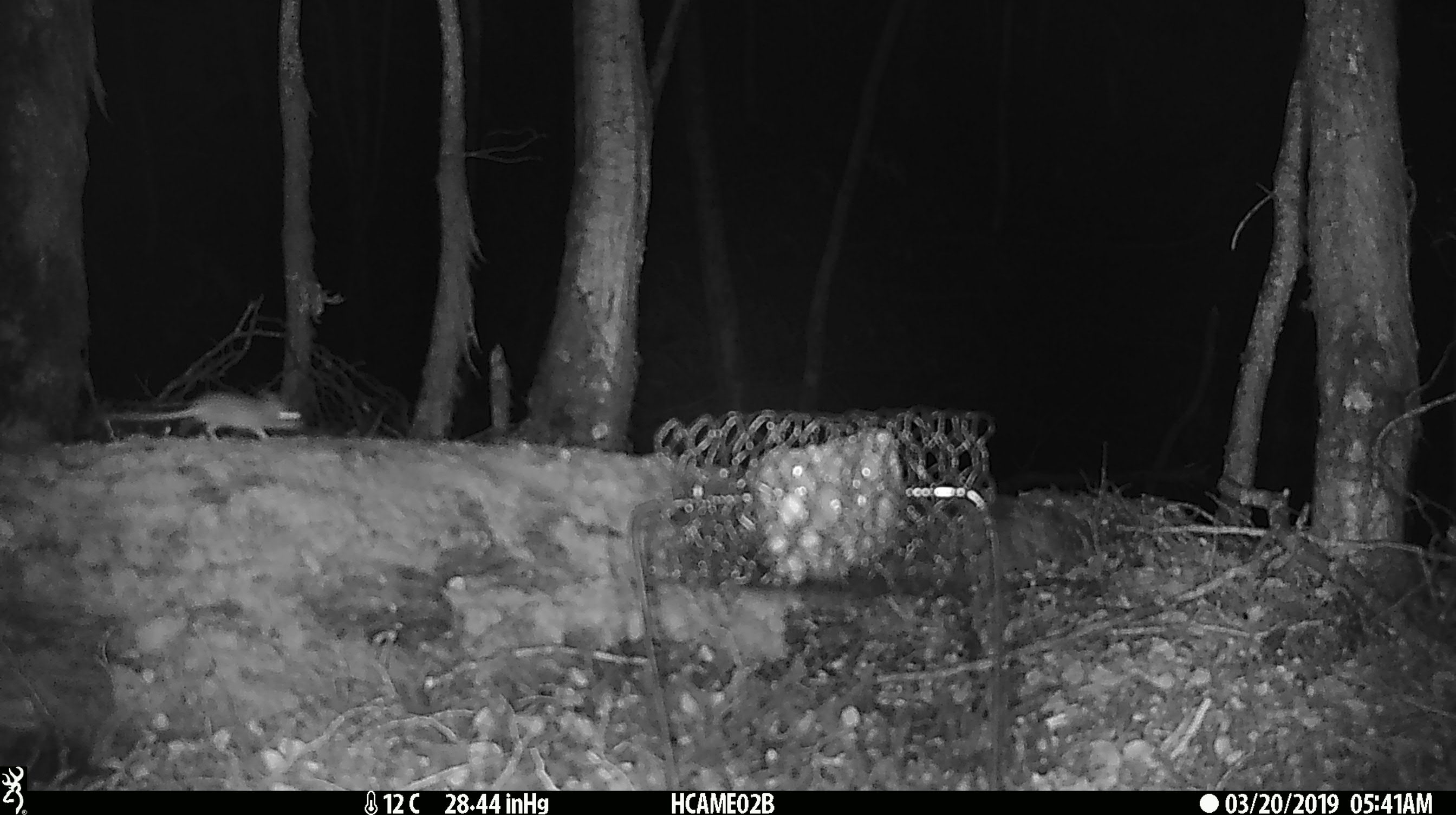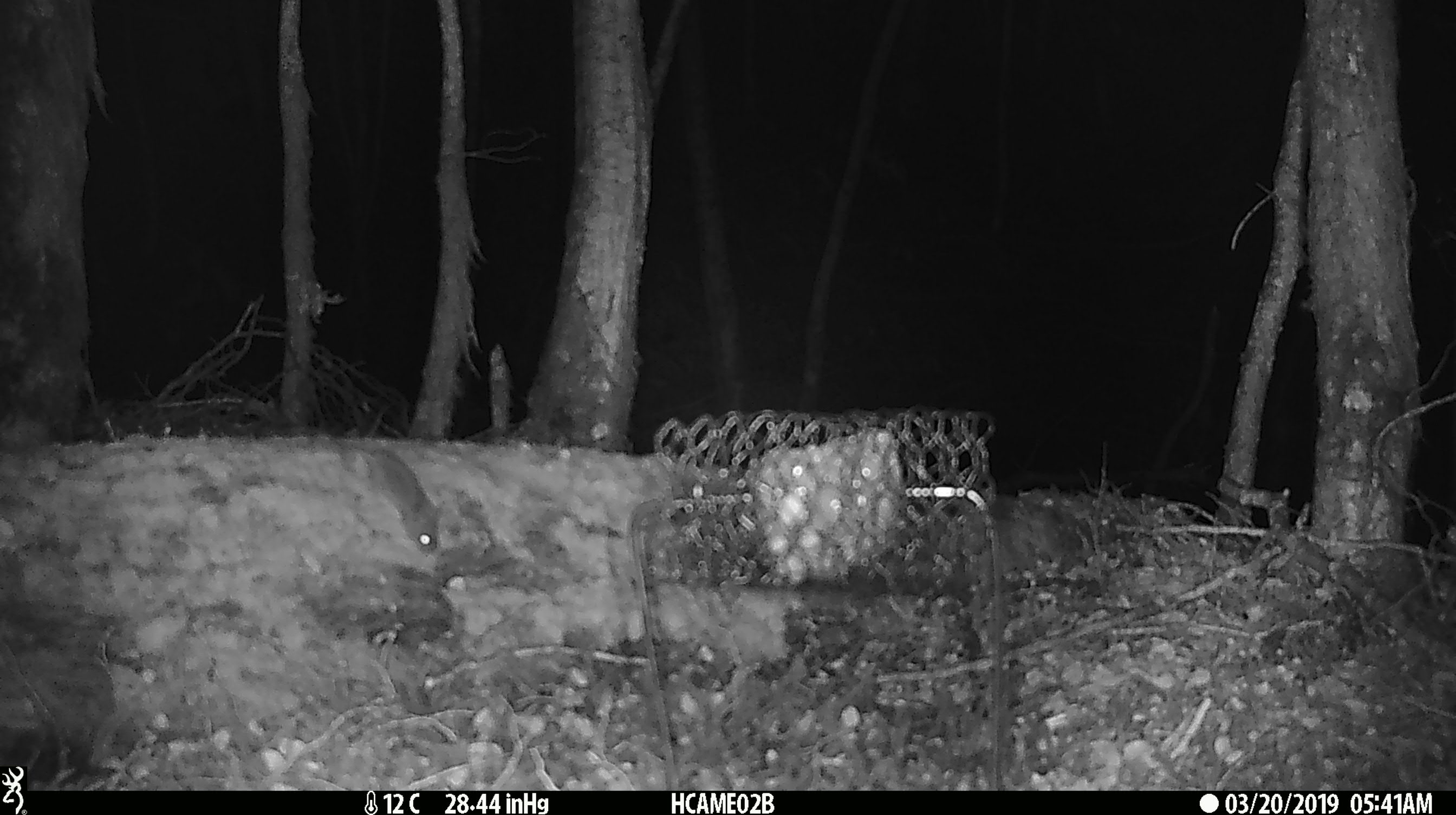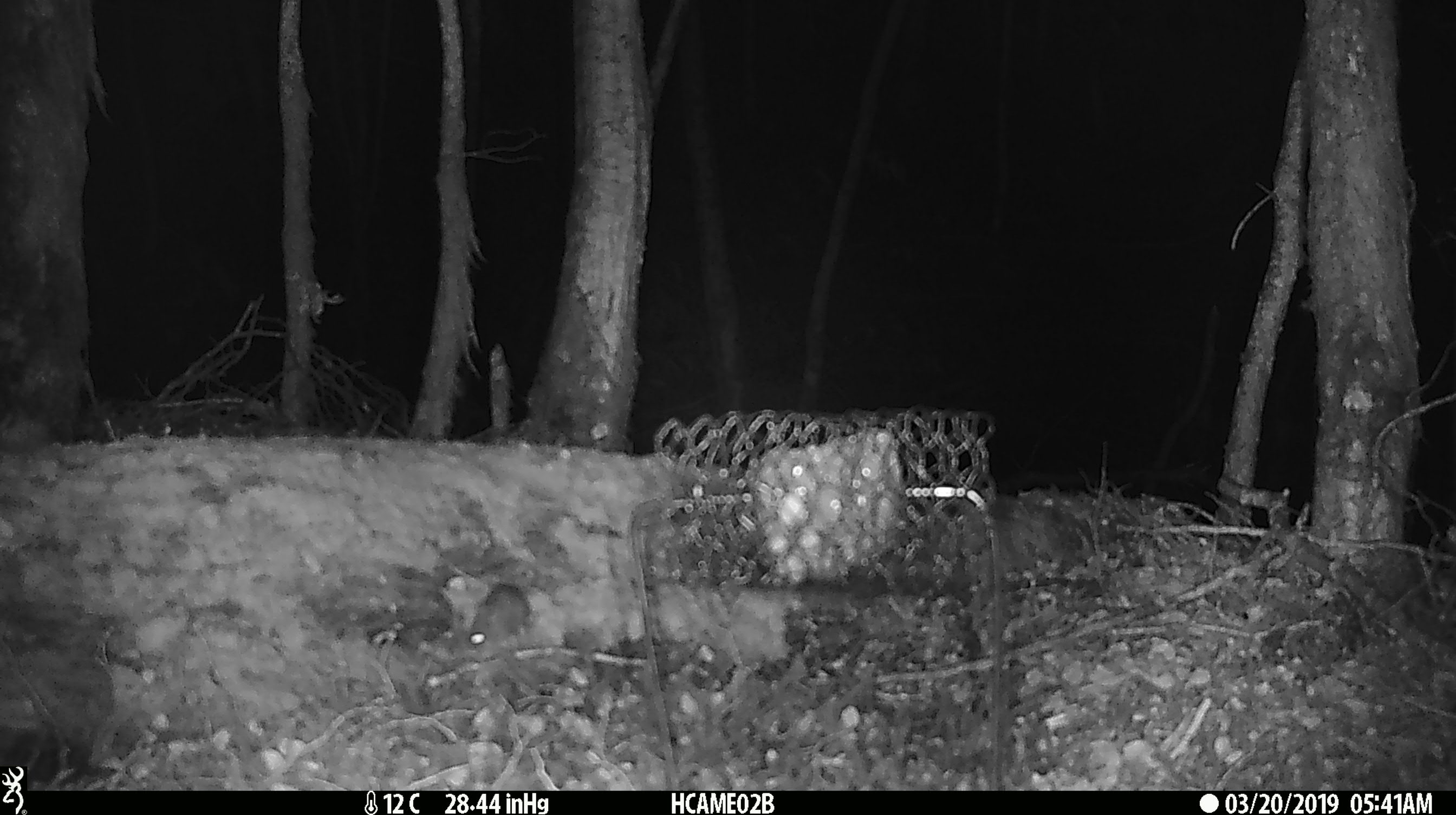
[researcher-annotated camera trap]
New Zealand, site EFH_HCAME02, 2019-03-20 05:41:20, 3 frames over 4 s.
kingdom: Animalia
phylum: Chordata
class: Mammalia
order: Rodentia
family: Muridae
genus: Mus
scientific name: Mus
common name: mouse